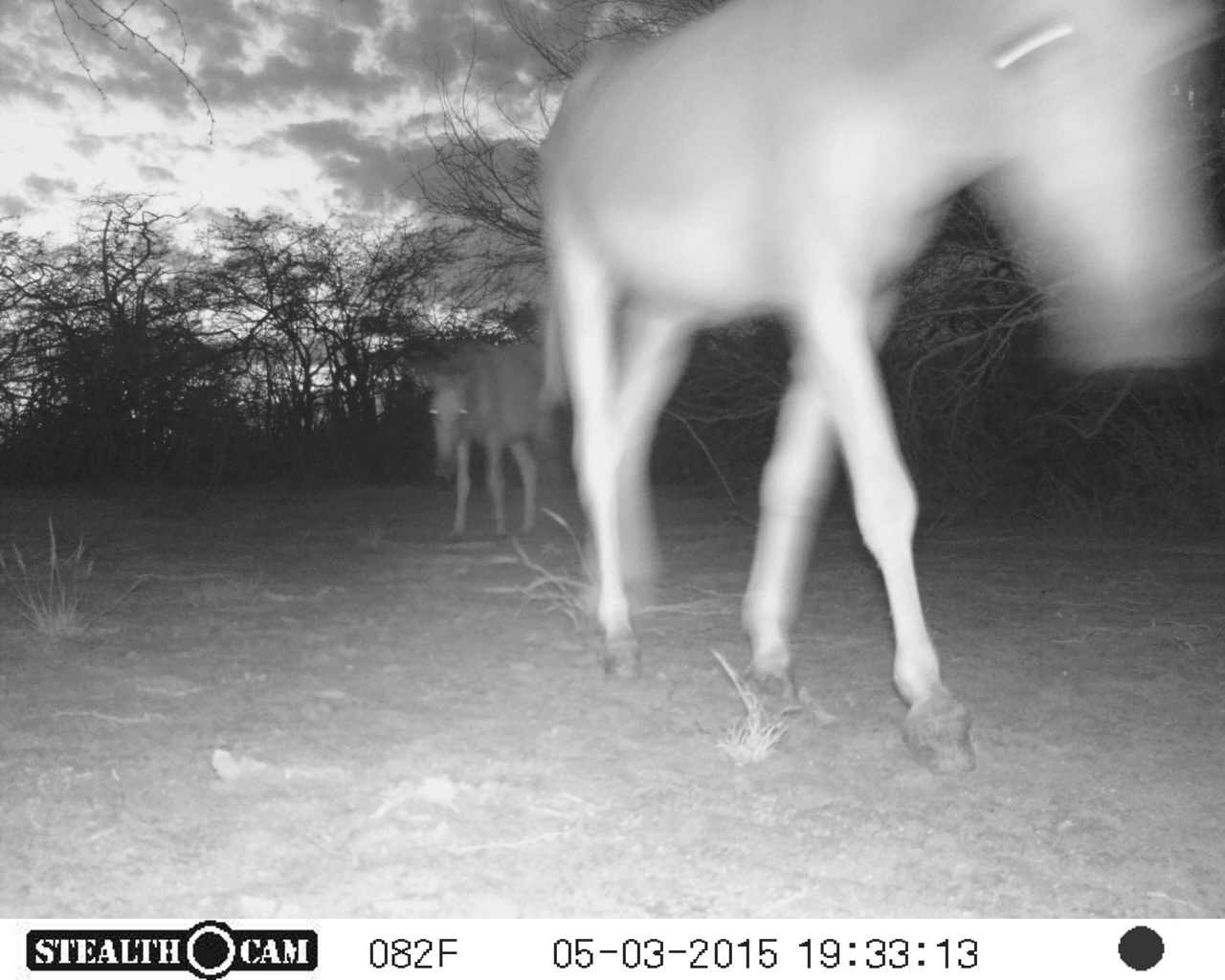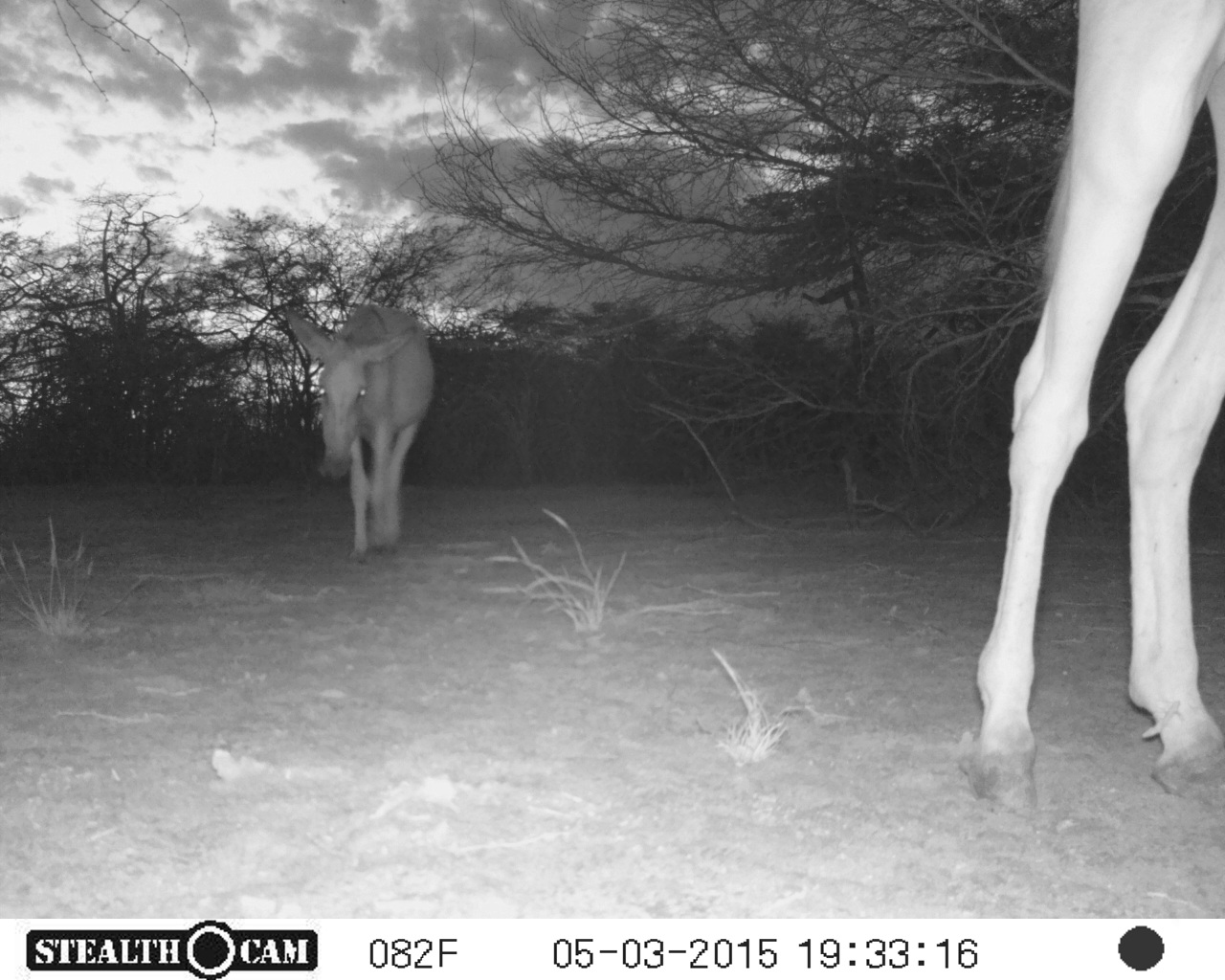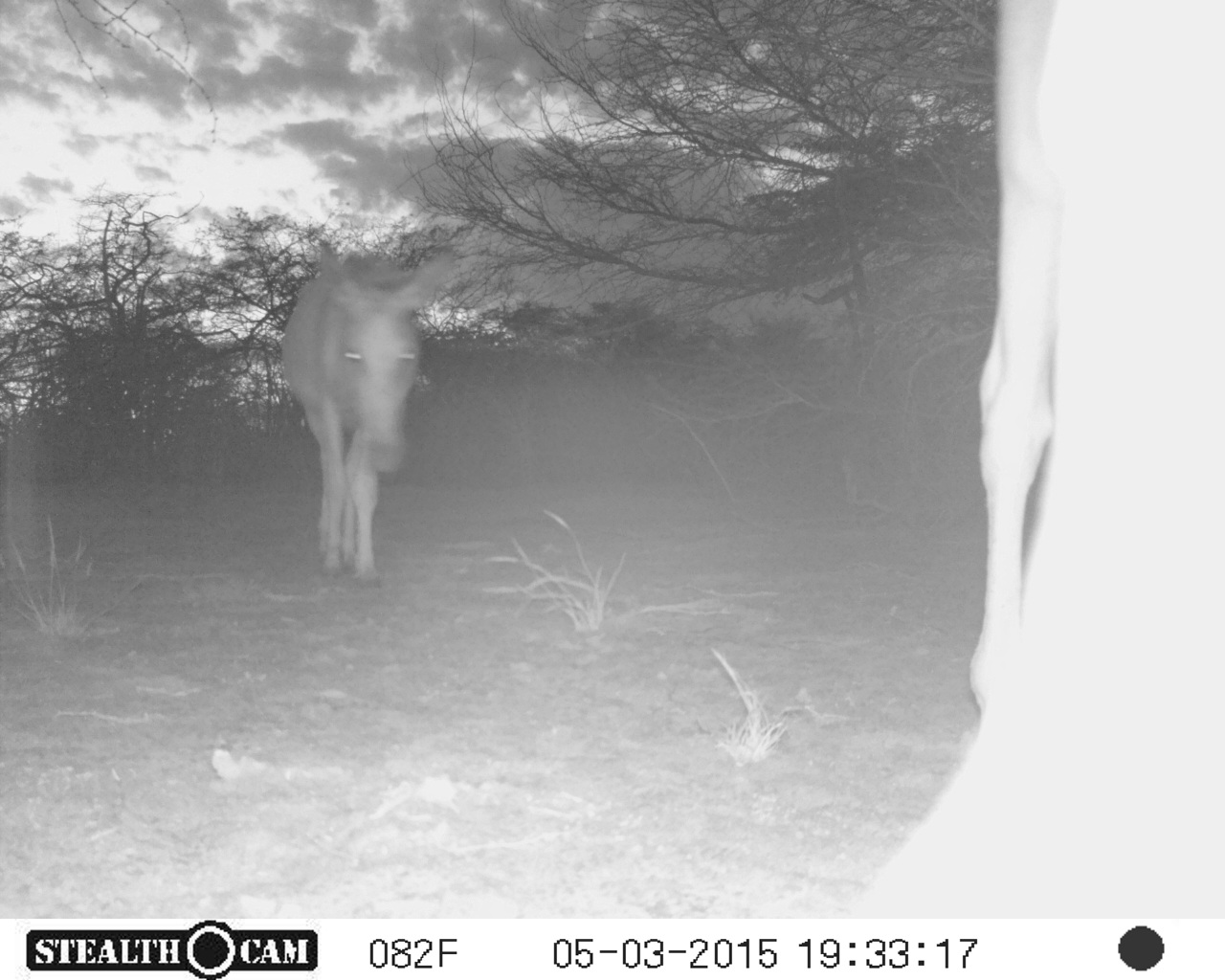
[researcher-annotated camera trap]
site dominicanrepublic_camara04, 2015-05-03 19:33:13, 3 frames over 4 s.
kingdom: Animalia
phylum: Chordata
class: Mammalia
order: Perissodactyla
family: Equidae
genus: Equus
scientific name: Equus asinus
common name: donkey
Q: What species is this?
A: Donkey (Equus asinus).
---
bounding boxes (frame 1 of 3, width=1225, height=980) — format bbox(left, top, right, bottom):
donkey: bbox(522, 0, 1220, 781); bbox(397, 338, 562, 568)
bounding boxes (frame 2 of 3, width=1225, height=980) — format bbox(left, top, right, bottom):
donkey: bbox(972, 2, 1225, 792); bbox(280, 295, 434, 563)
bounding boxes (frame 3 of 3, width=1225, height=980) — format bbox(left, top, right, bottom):
donkey: bbox(851, 9, 1224, 925); bbox(278, 242, 461, 587)